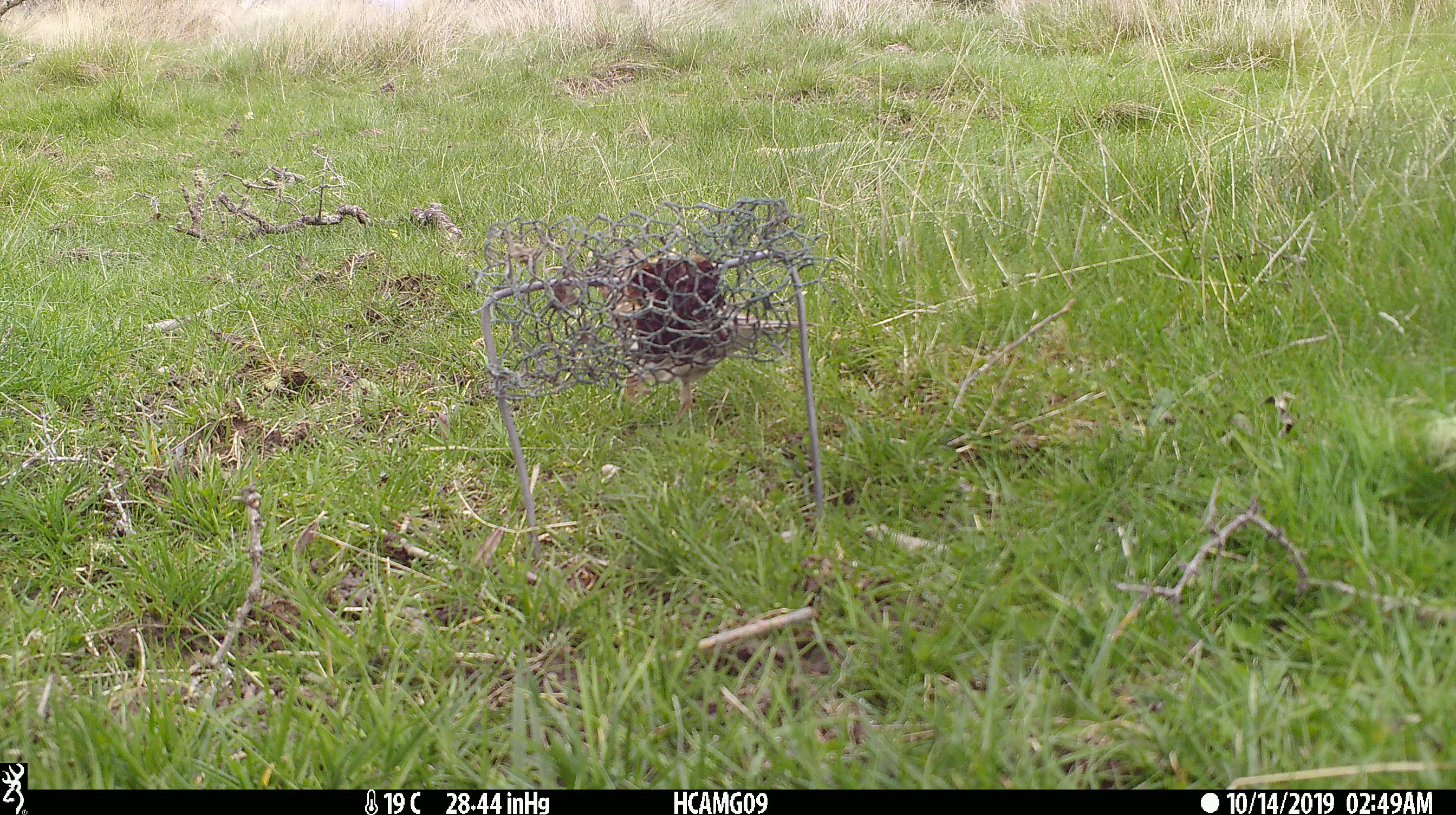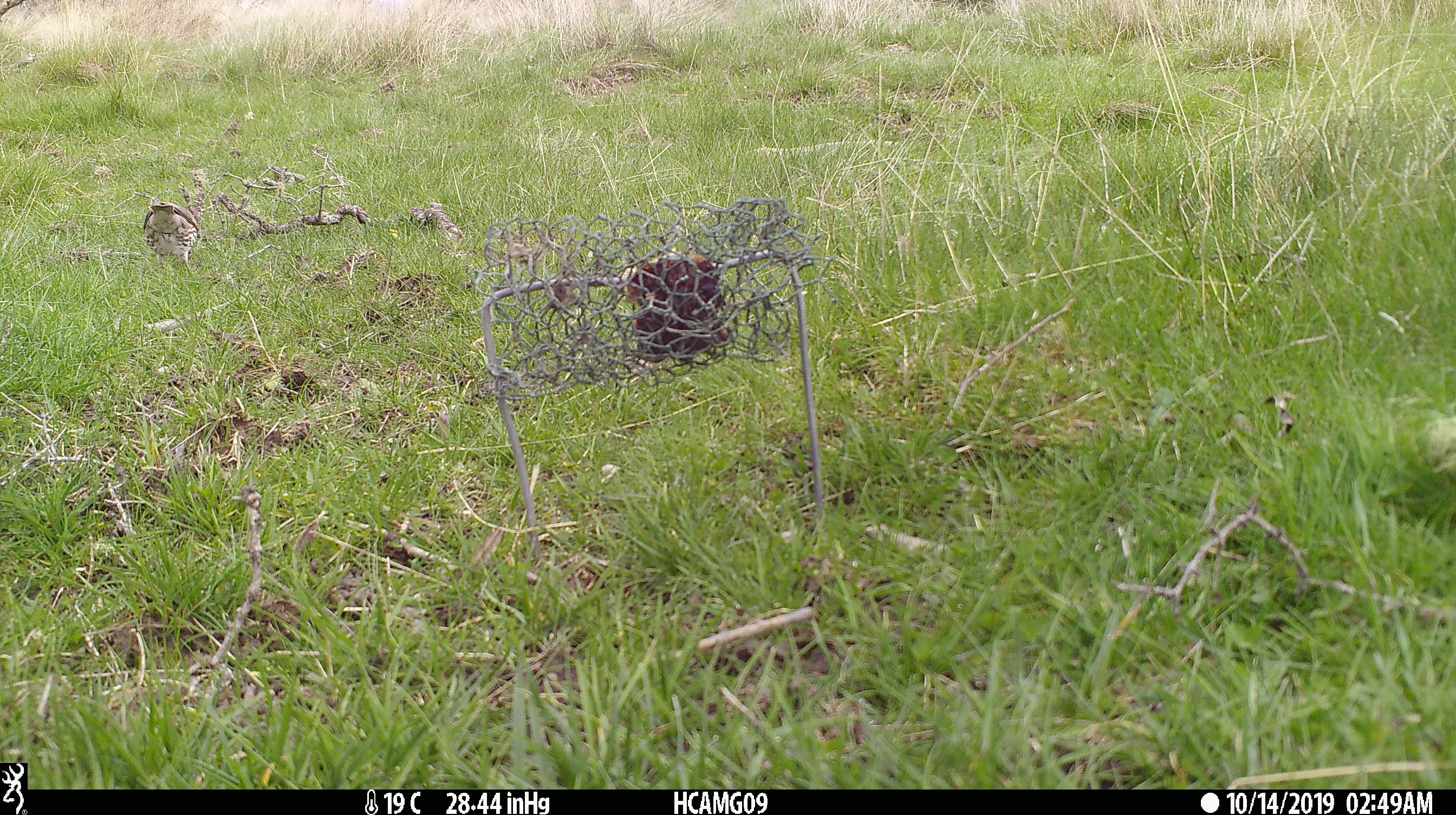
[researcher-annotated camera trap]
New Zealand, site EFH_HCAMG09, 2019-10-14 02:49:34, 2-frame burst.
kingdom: Animalia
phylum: Chordata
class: Aves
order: Passeriformes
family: Turdidae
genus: Turdus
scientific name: Turdus philomelos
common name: song thrush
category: thrush